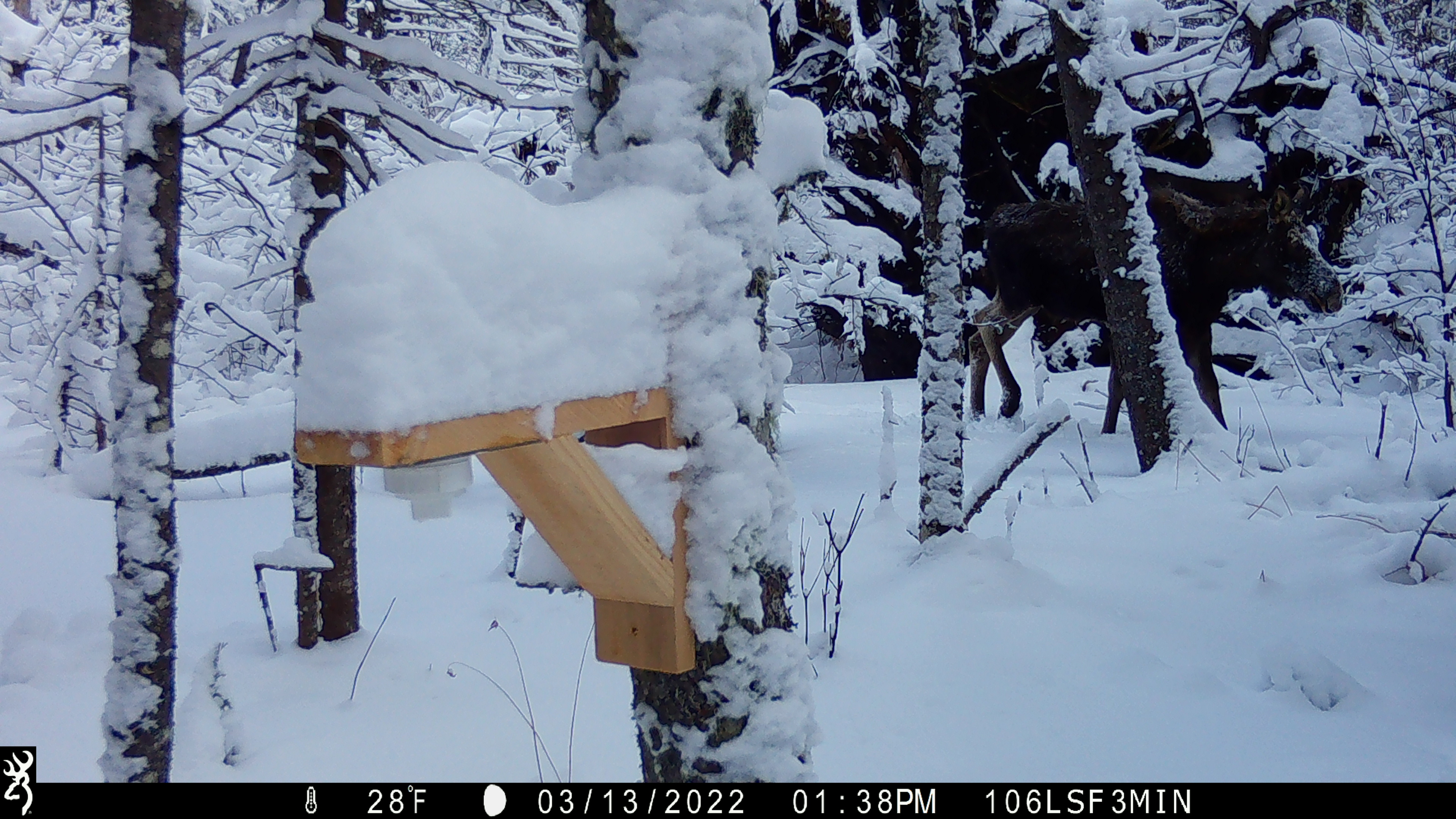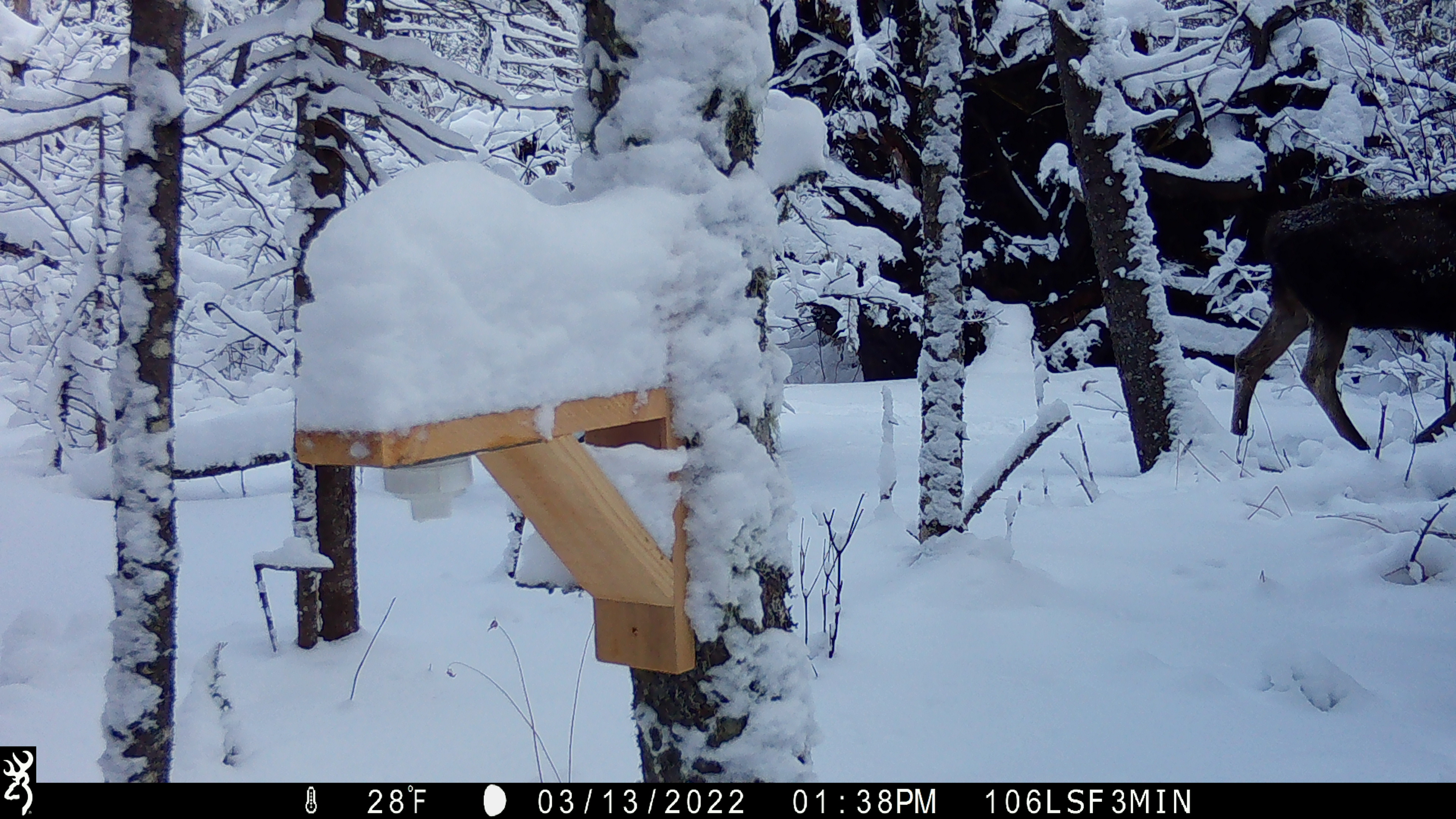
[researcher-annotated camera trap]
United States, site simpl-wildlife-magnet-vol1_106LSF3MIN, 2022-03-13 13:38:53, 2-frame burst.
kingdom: Animalia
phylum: Chordata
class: Mammalia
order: Artiodactyla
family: Cervidae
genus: Alces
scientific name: Alces alces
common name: moose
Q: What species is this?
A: Moose (Alces alces).